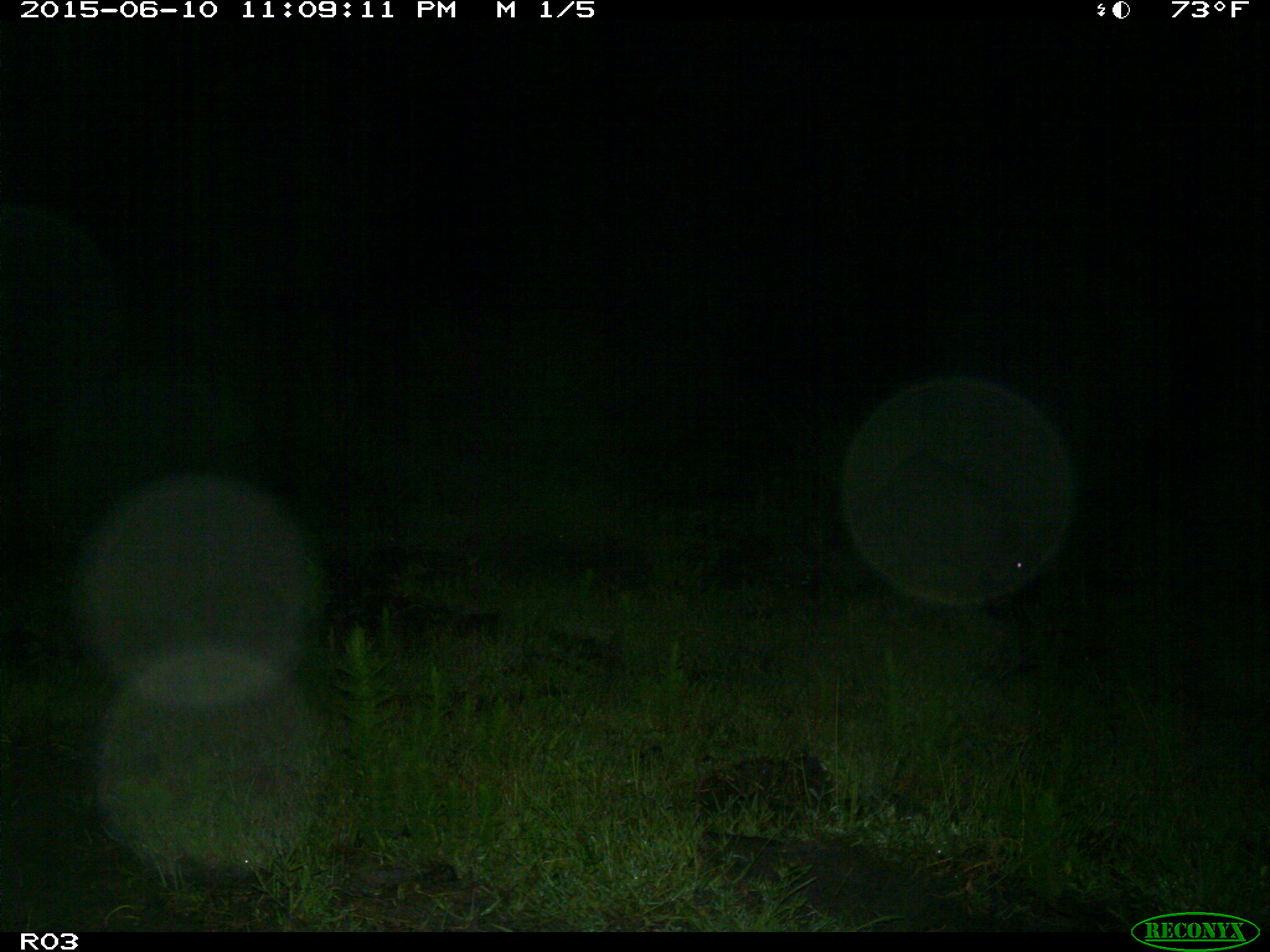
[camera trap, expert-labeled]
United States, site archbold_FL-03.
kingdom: Animalia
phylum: Chordata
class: Mammalia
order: Artiodactyla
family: Suidae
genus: Sus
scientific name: Sus scrofa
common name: wild boar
Sus scrofa (wild boar).